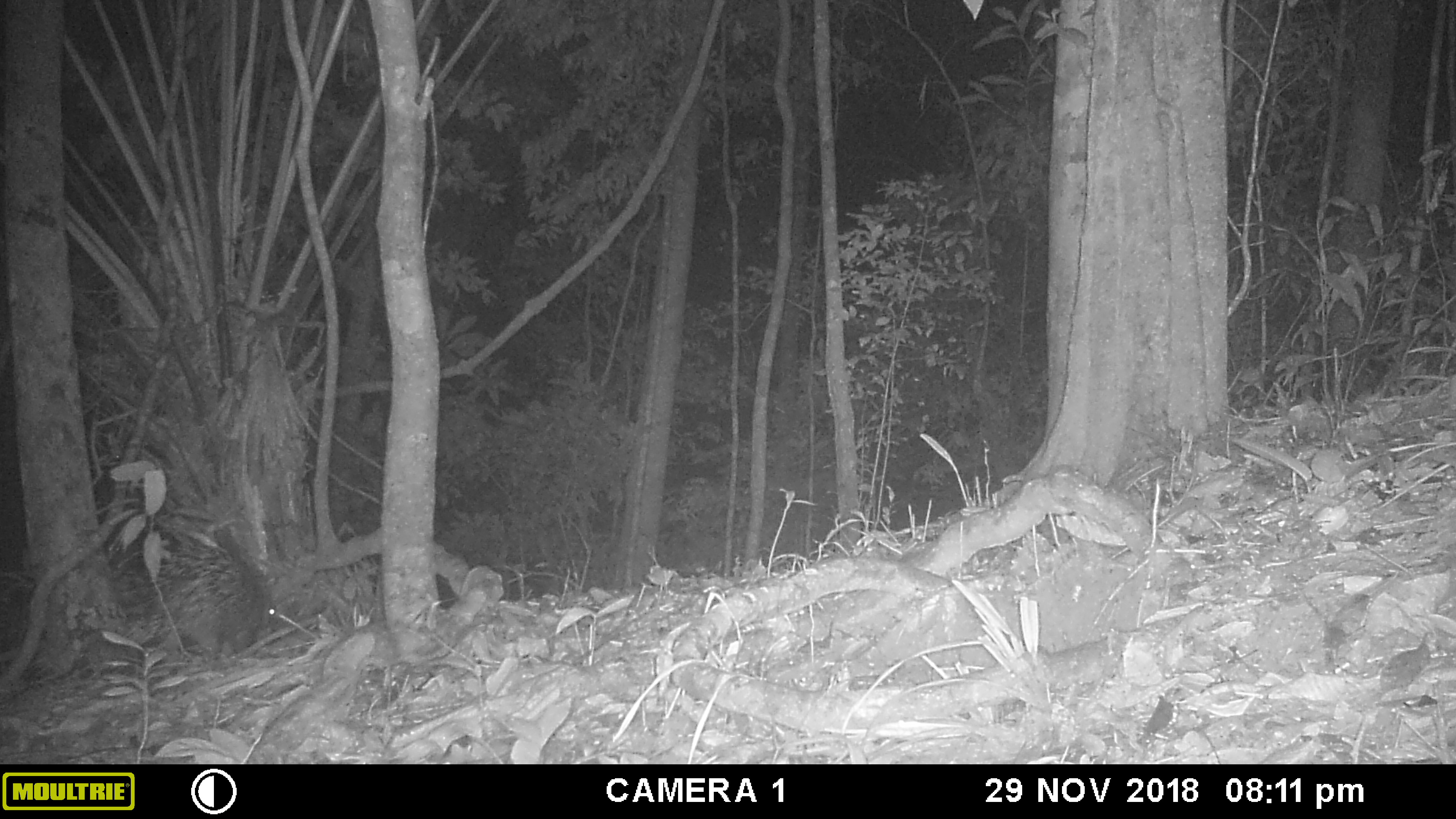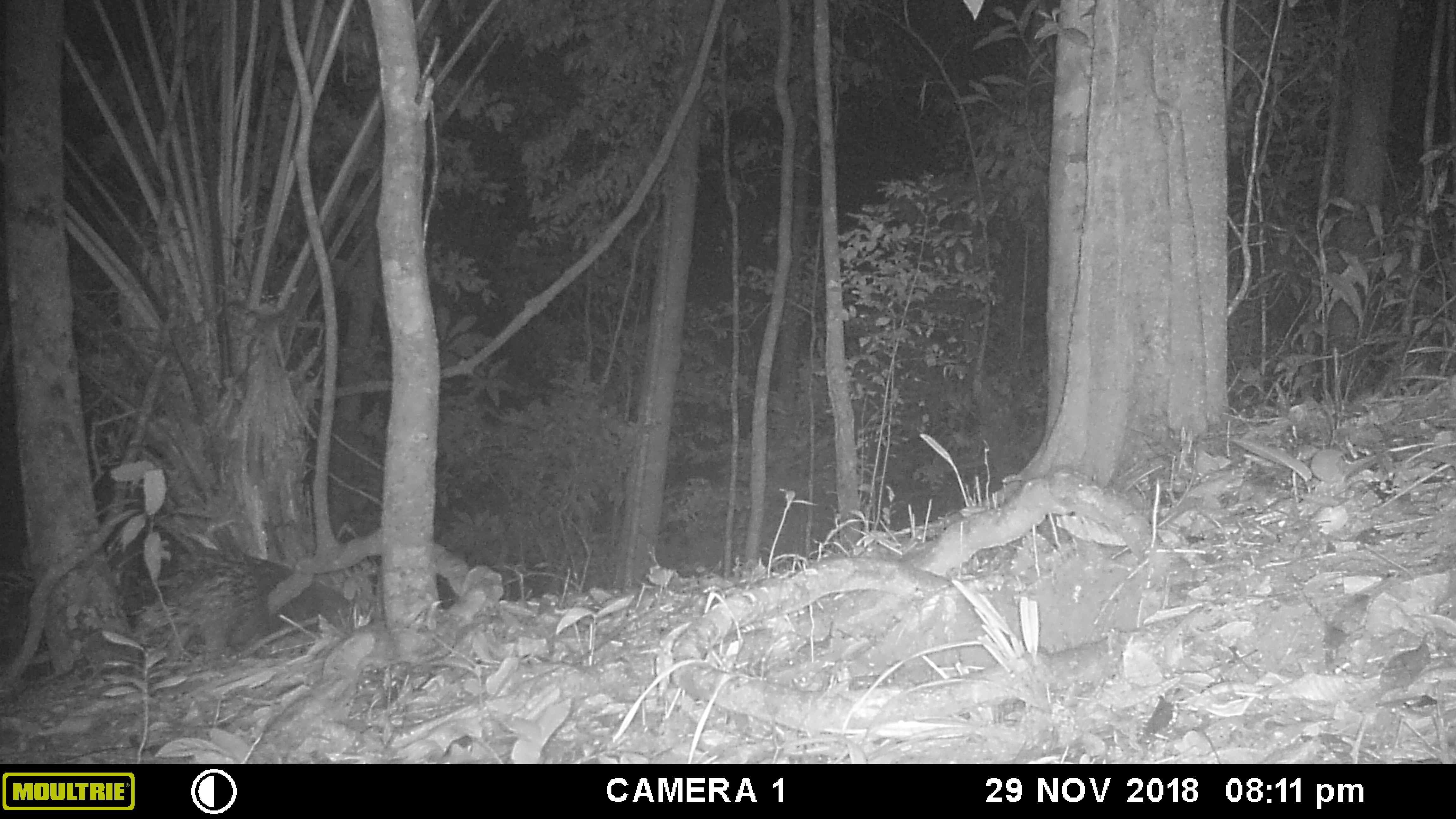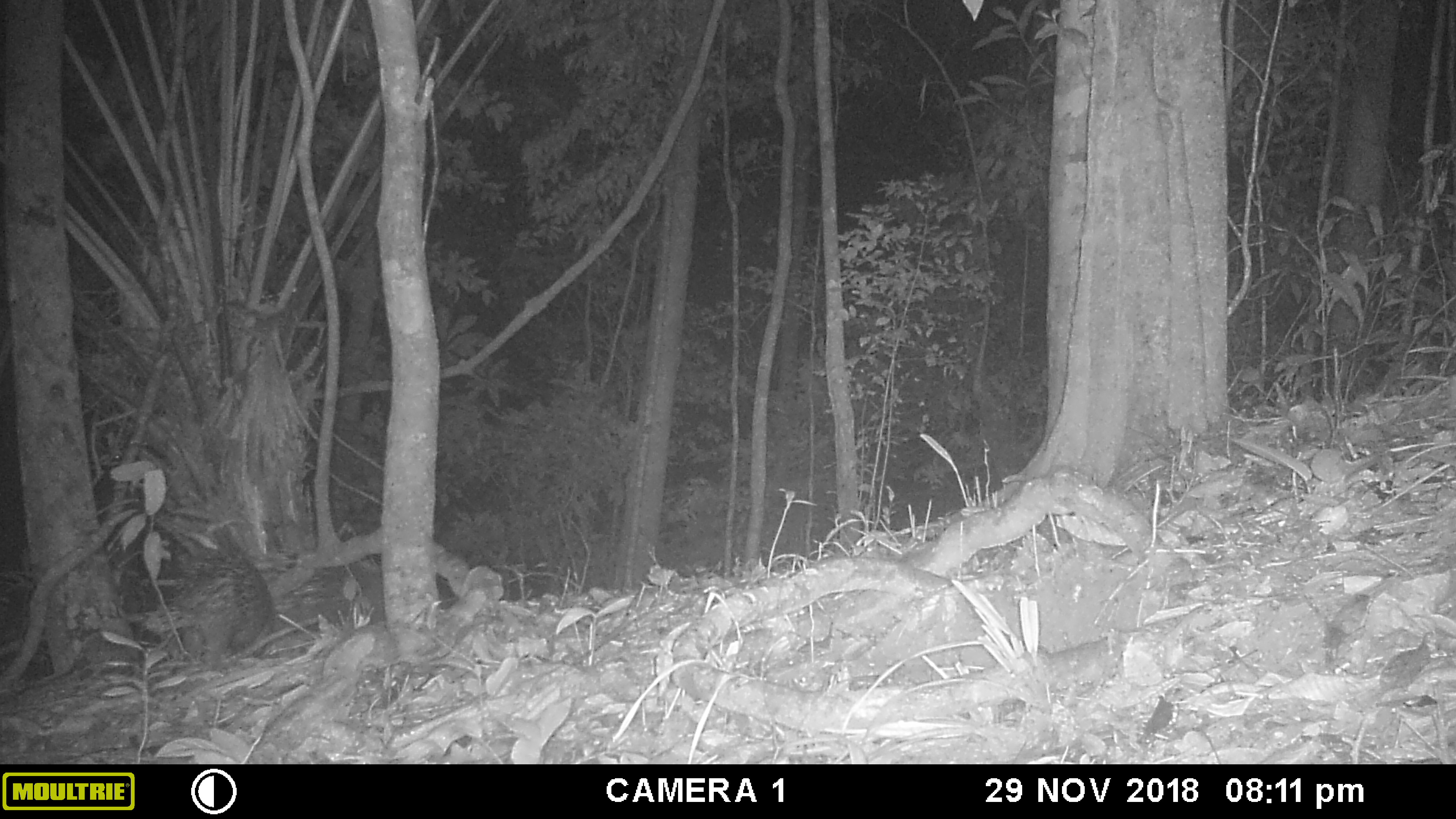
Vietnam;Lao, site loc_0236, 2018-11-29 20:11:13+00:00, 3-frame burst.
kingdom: Animalia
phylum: Chordata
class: Mammalia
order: Rodentia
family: Hystricidae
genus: Hystrix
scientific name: Hystrix brachyura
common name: malayan porcupine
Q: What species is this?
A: Malayan porcupine (Hystrix brachyura).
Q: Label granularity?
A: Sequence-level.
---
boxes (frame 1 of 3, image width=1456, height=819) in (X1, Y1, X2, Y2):
malayan porcupine: (114, 533, 283, 676)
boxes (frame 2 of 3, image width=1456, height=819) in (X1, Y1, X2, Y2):
malayan porcupine: (131, 524, 374, 676)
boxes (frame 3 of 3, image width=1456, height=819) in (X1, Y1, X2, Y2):
malayan porcupine: (139, 523, 277, 669)